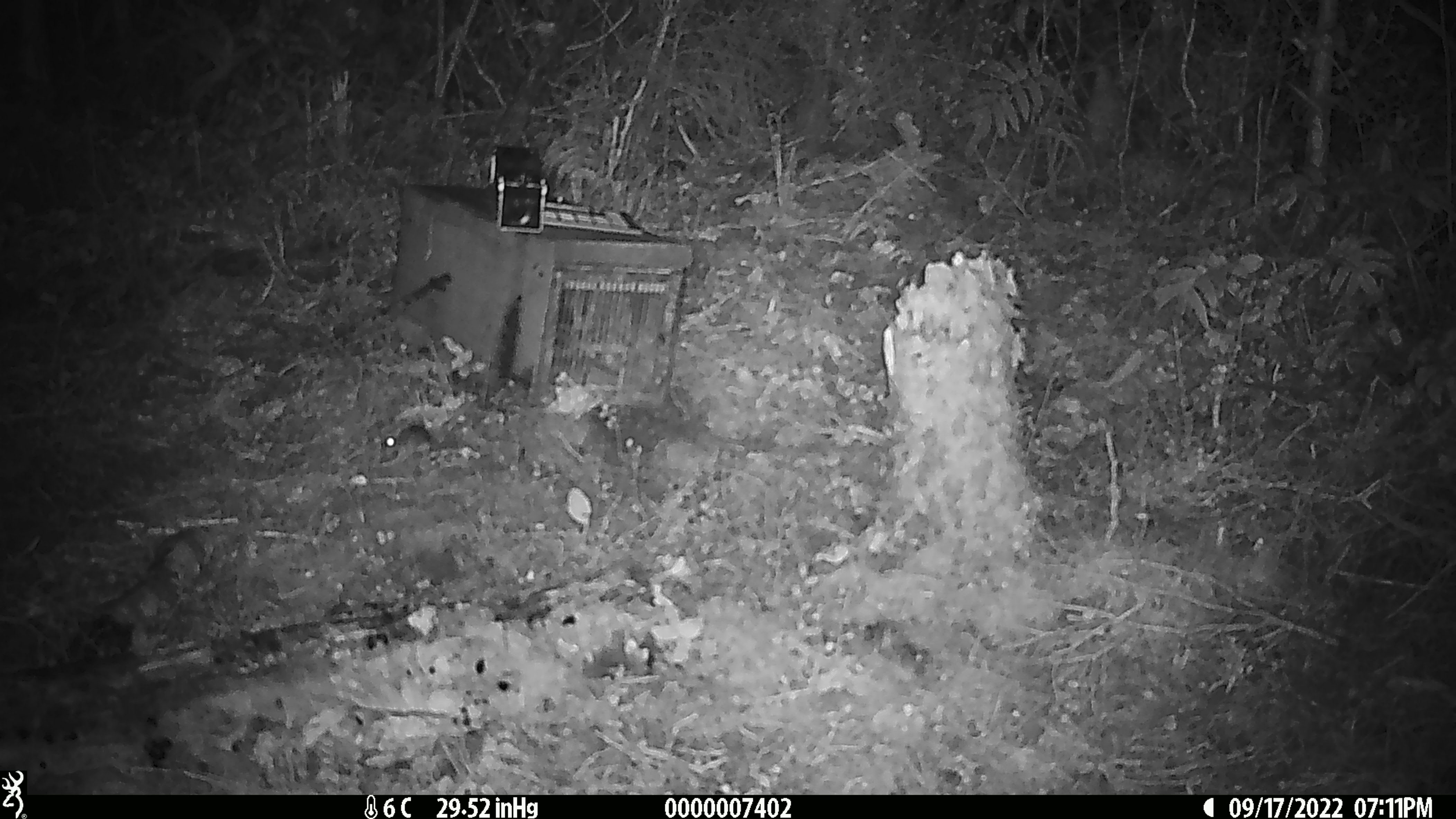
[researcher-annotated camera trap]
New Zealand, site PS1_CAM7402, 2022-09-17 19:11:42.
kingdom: Animalia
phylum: Chordata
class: Mammalia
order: Rodentia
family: Muridae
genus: Mus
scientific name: Mus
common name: mouse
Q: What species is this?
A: Mouse (Mus).